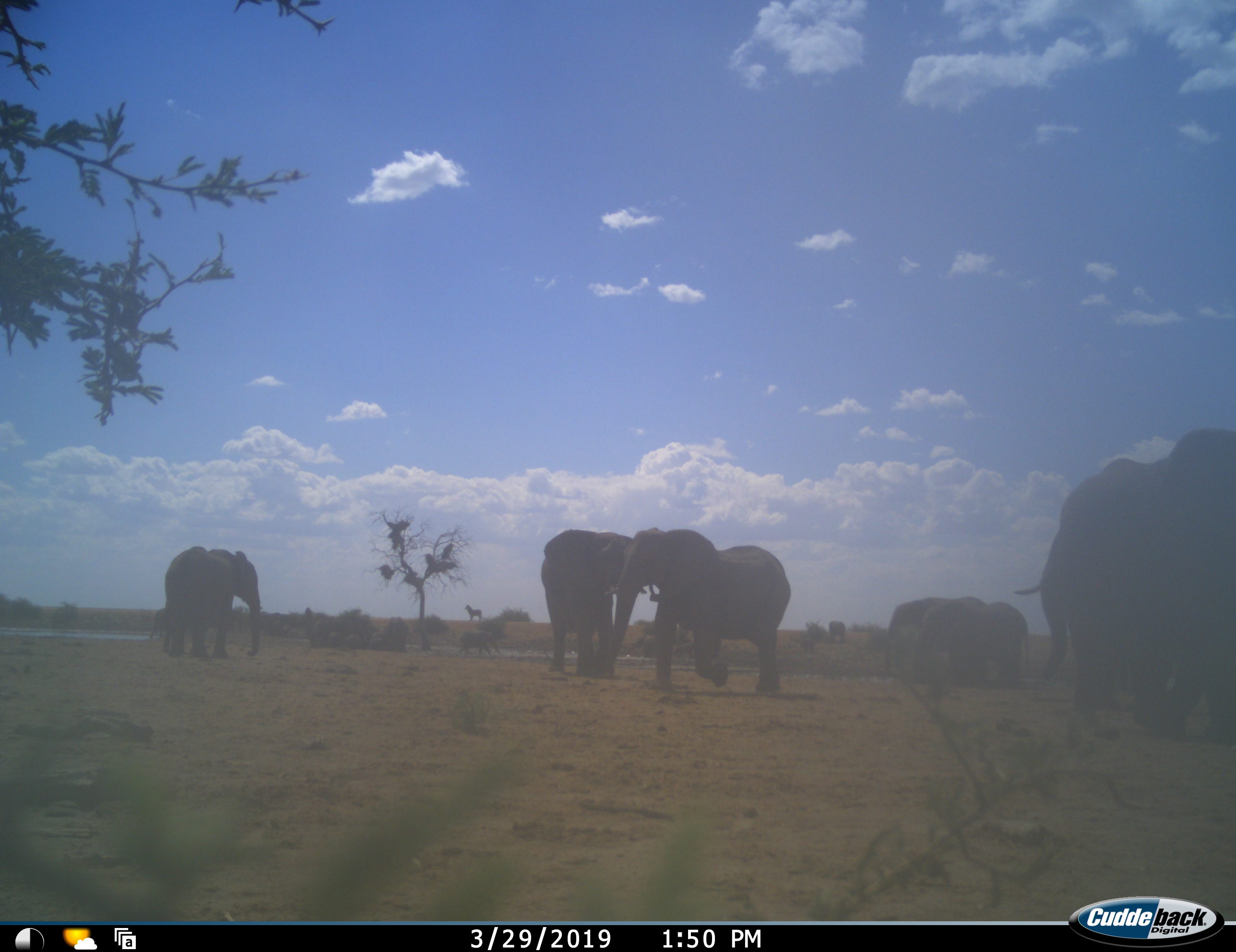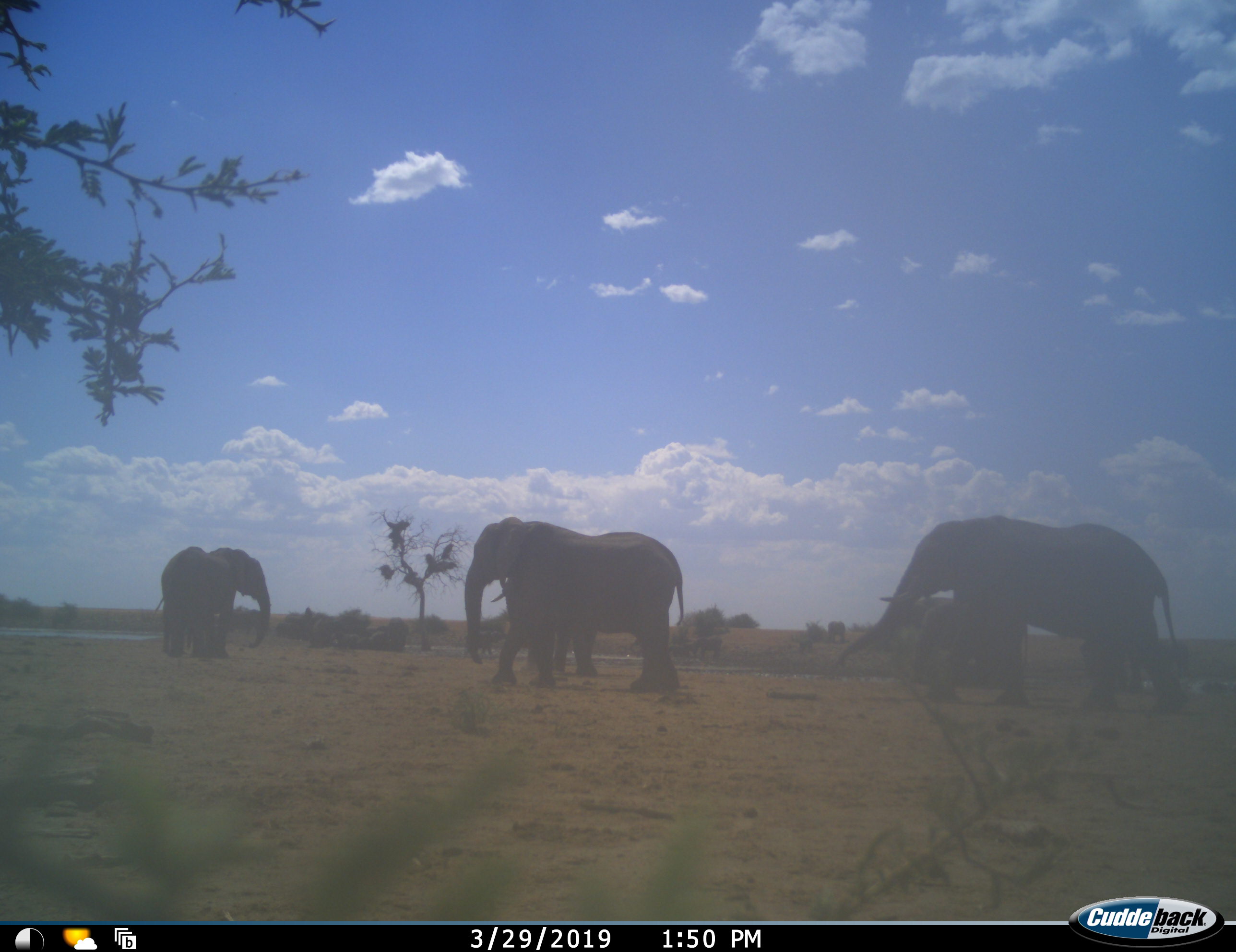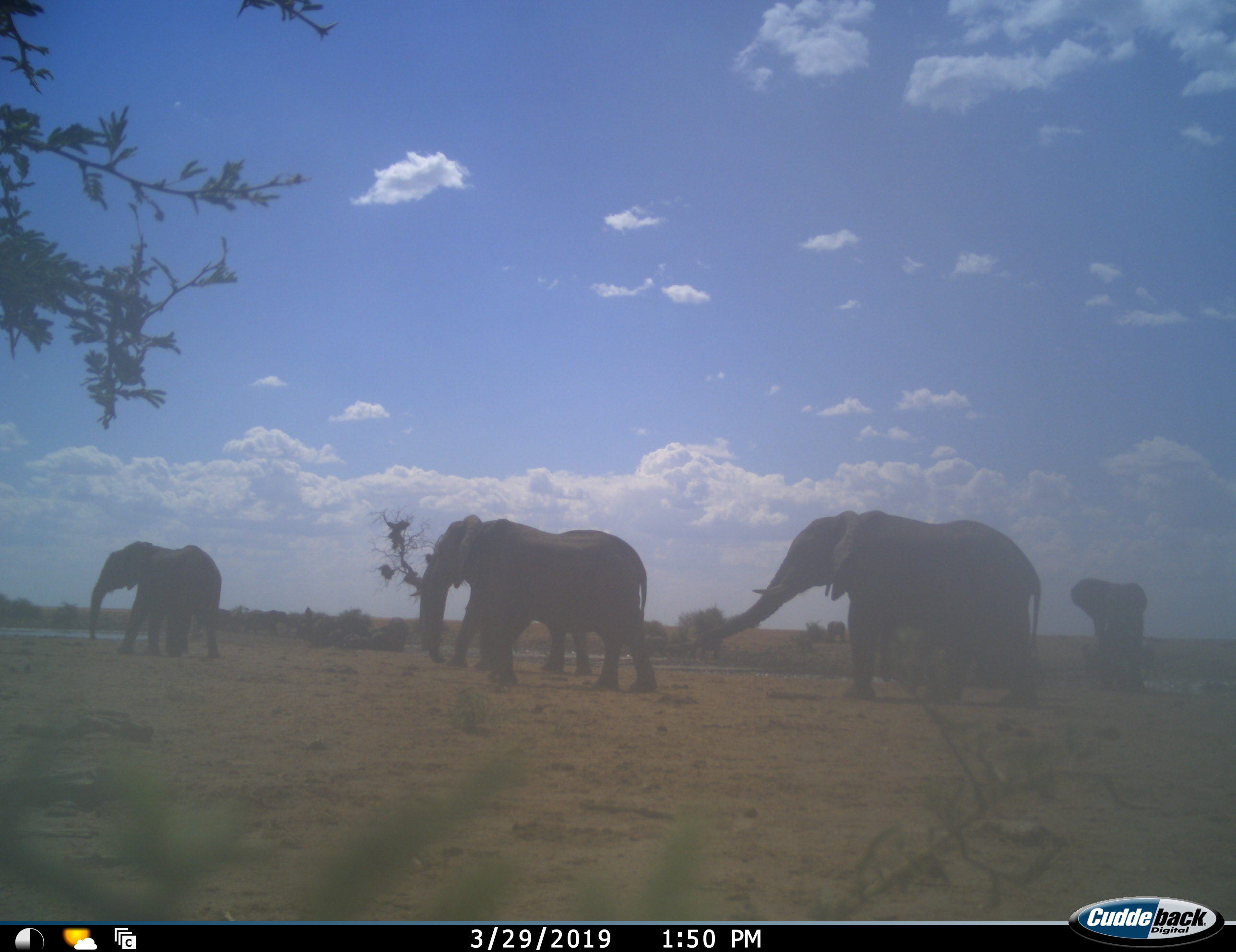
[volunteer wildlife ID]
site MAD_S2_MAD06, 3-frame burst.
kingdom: Animalia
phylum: Chordata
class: Mammalia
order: Proboscidea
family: Elephantidae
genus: Loxodonta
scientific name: Loxodonta africana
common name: african bush elephant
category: elephant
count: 10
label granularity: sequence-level